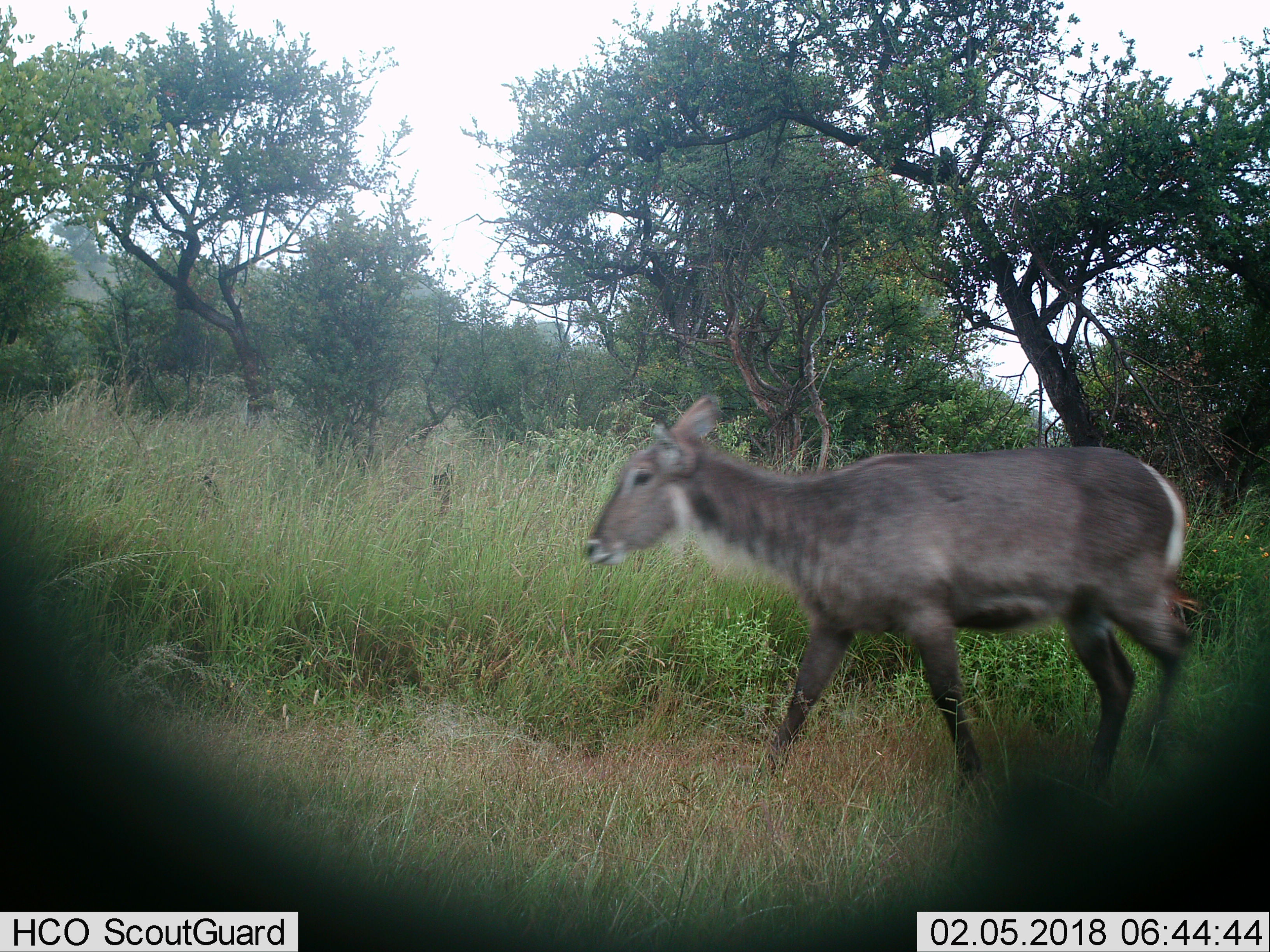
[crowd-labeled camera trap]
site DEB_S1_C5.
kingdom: Animalia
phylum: Chordata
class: Mammalia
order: Artiodactyla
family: Bovidae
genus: Kobus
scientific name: Kobus ellipsiprymnus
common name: waterbuck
Waterbuck (Kobus ellipsiprymnus), count 1. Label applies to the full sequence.